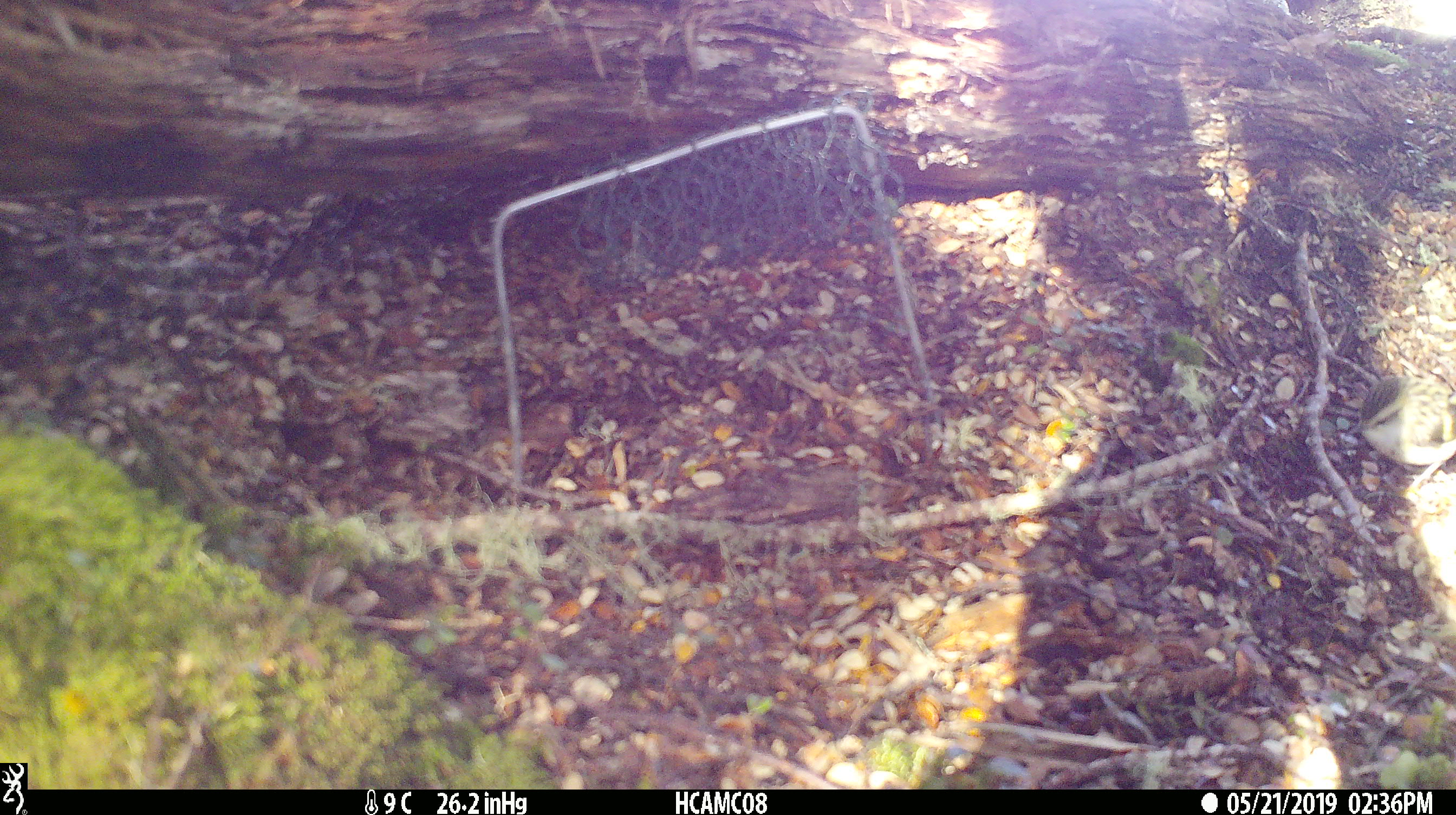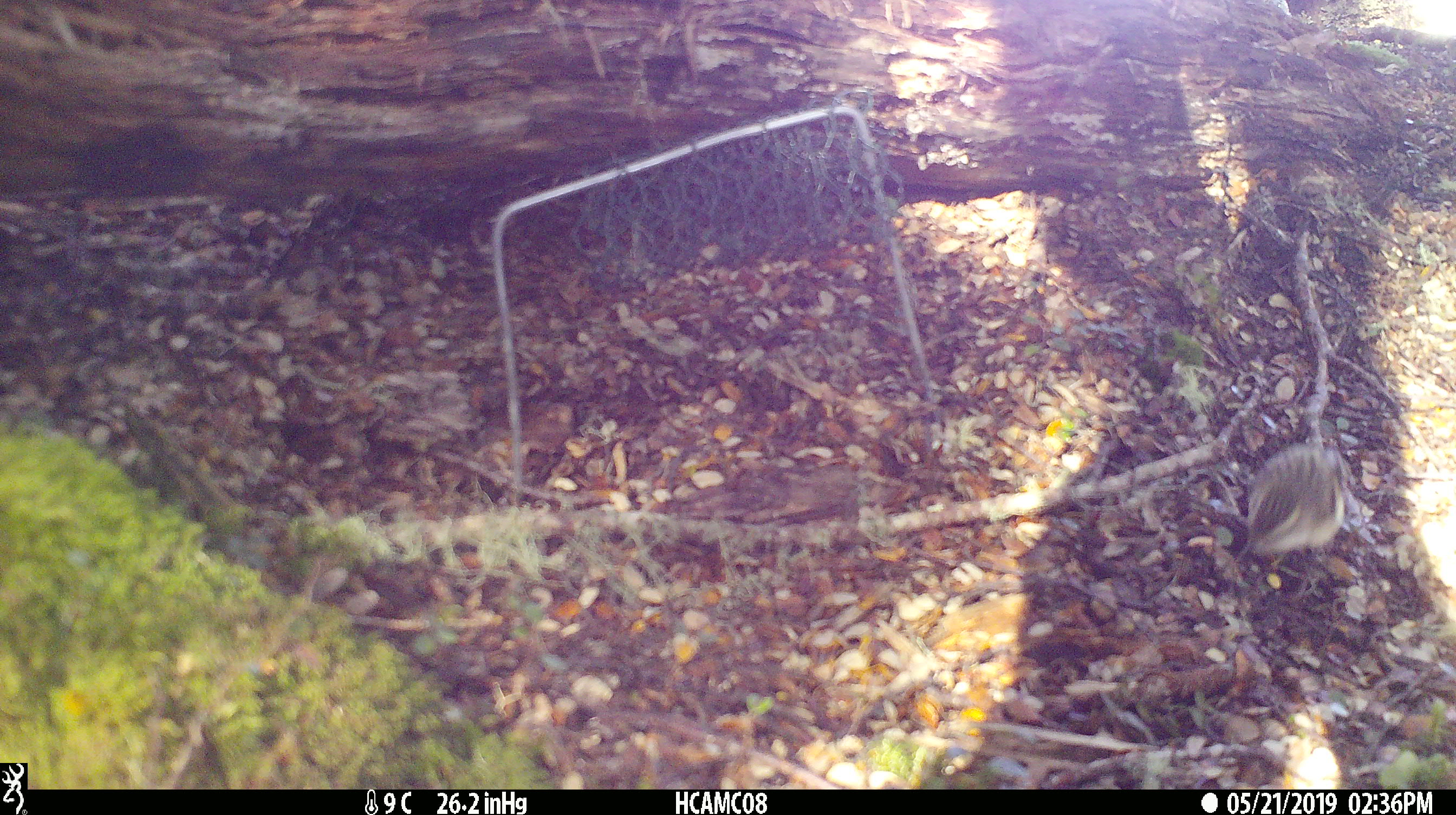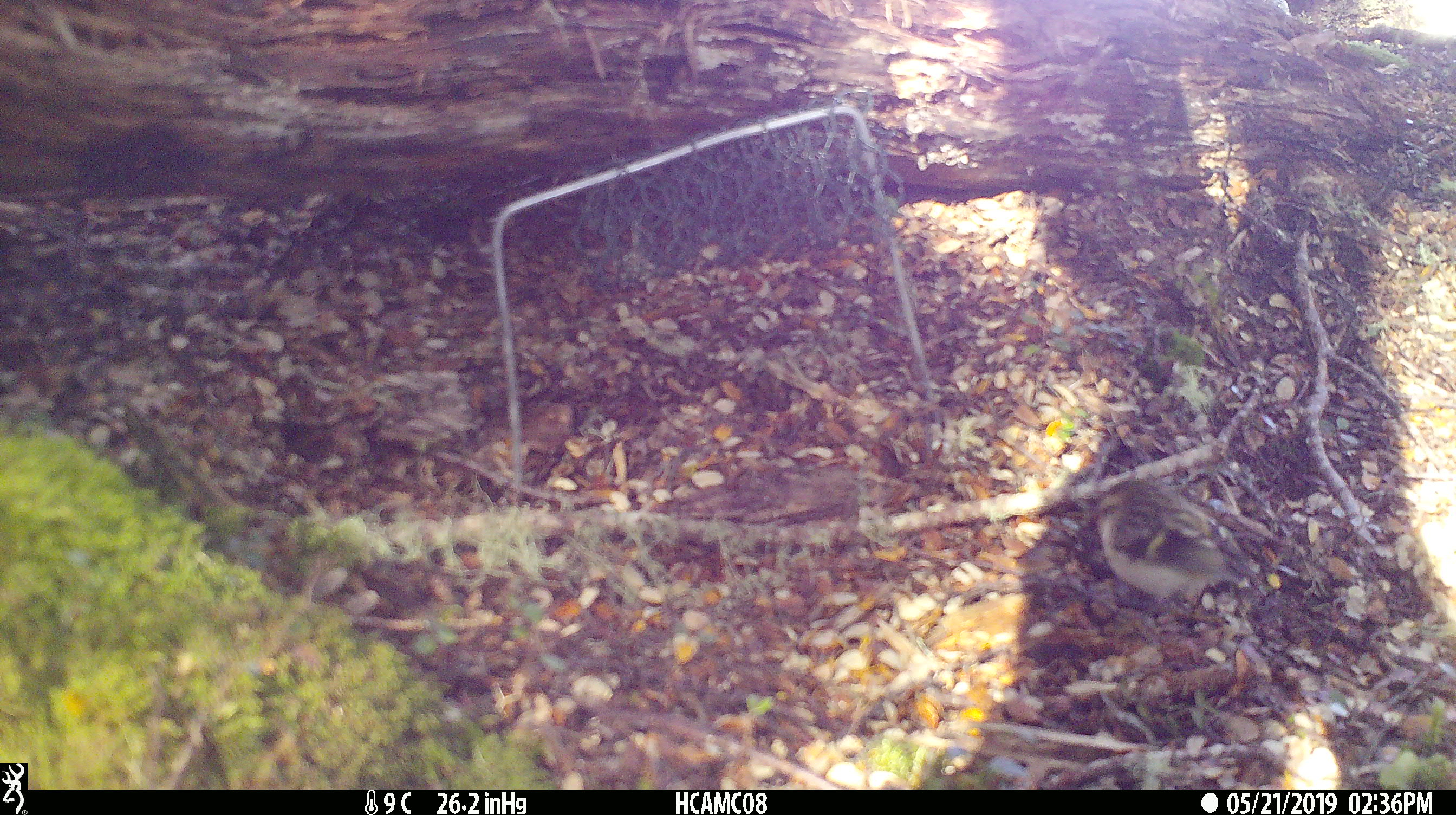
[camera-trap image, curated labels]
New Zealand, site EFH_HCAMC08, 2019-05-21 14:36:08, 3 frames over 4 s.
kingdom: Animalia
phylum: Chordata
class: Aves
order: Passeriformes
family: Acanthisittidae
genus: Acanthisitta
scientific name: Acanthisitta chloris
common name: rifleman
Rifleman (Acanthisitta chloris).